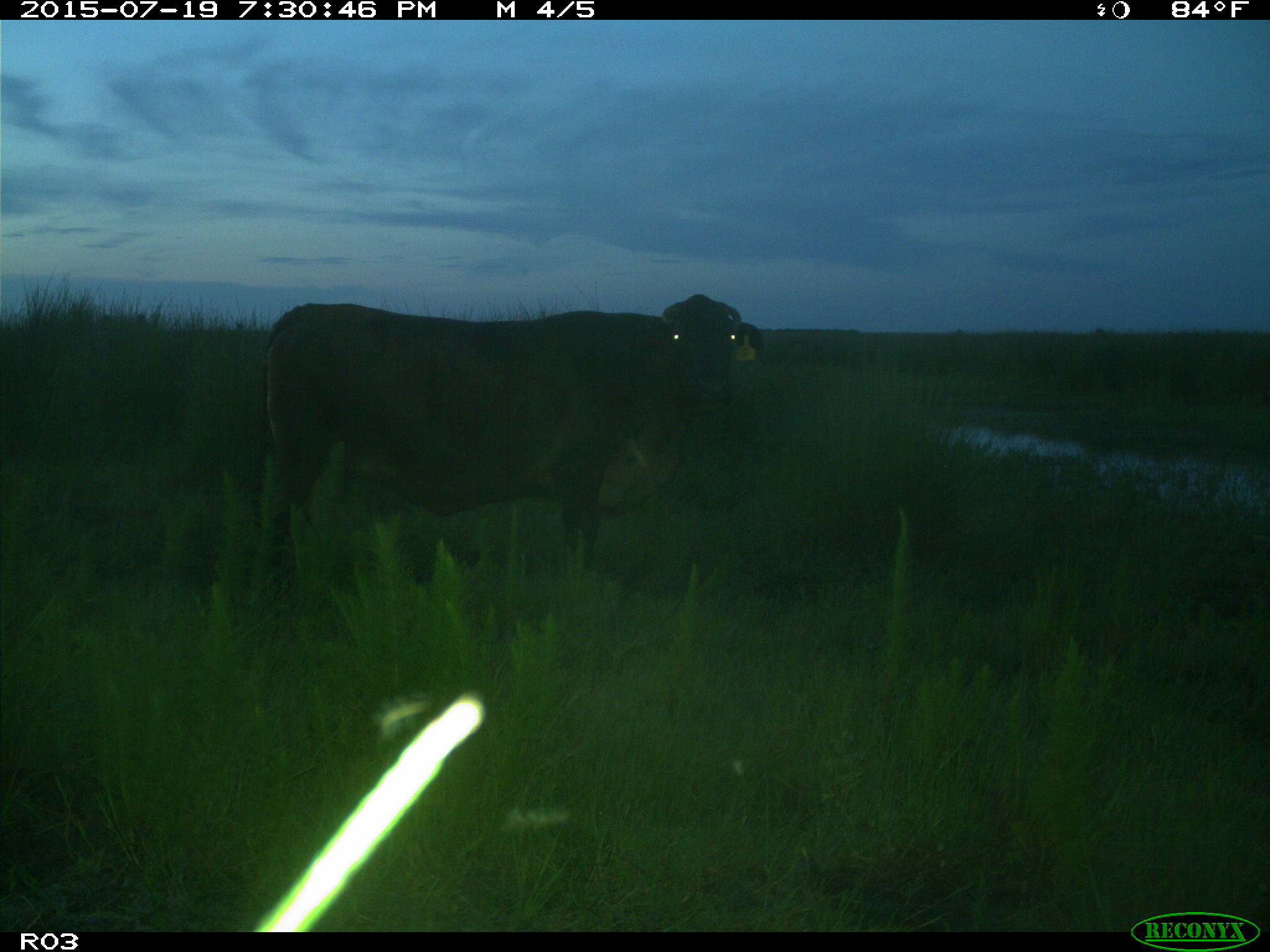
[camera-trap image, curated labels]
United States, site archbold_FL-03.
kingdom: Animalia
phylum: Chordata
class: Mammalia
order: Artiodactyla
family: Bovidae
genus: Bos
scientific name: Bos taurus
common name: domestic cow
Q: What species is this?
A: Bos taurus (domestic cow).